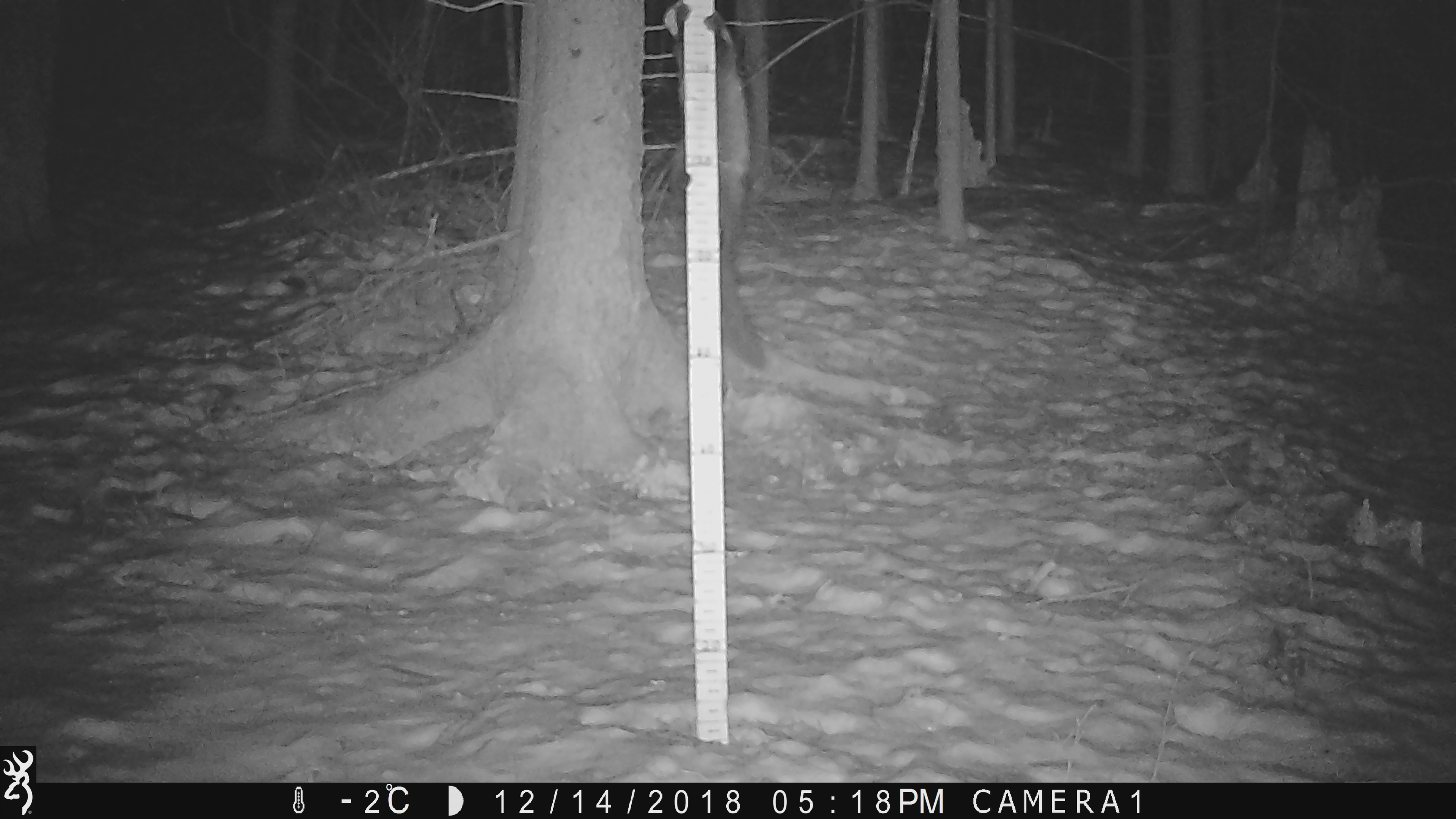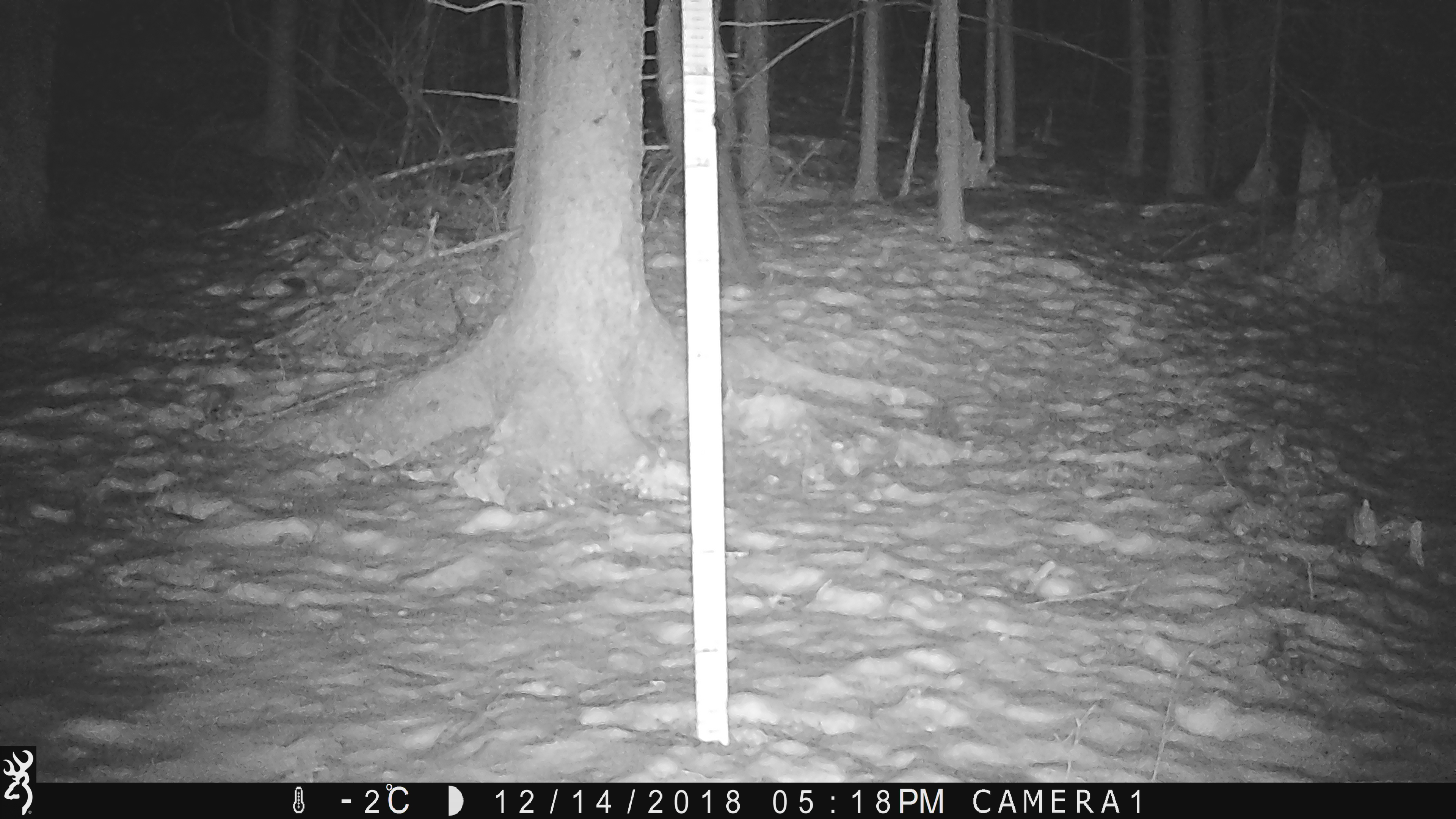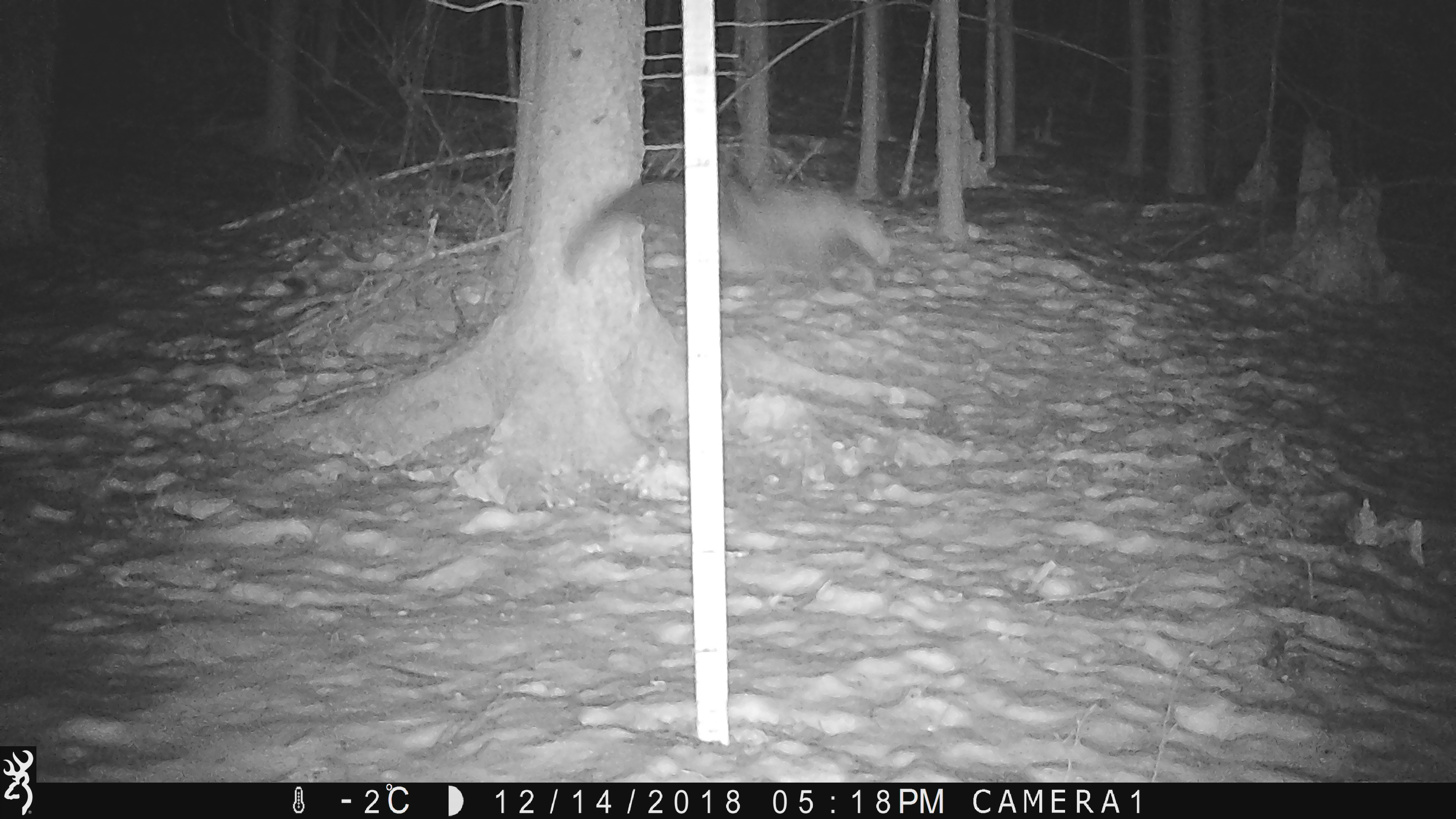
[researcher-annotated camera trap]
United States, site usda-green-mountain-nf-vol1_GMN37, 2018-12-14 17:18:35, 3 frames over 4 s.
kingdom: Animalia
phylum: Chordata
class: Mammalia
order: Carnivora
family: Mustelidae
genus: Pekania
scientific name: Pekania pennanti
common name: fisher